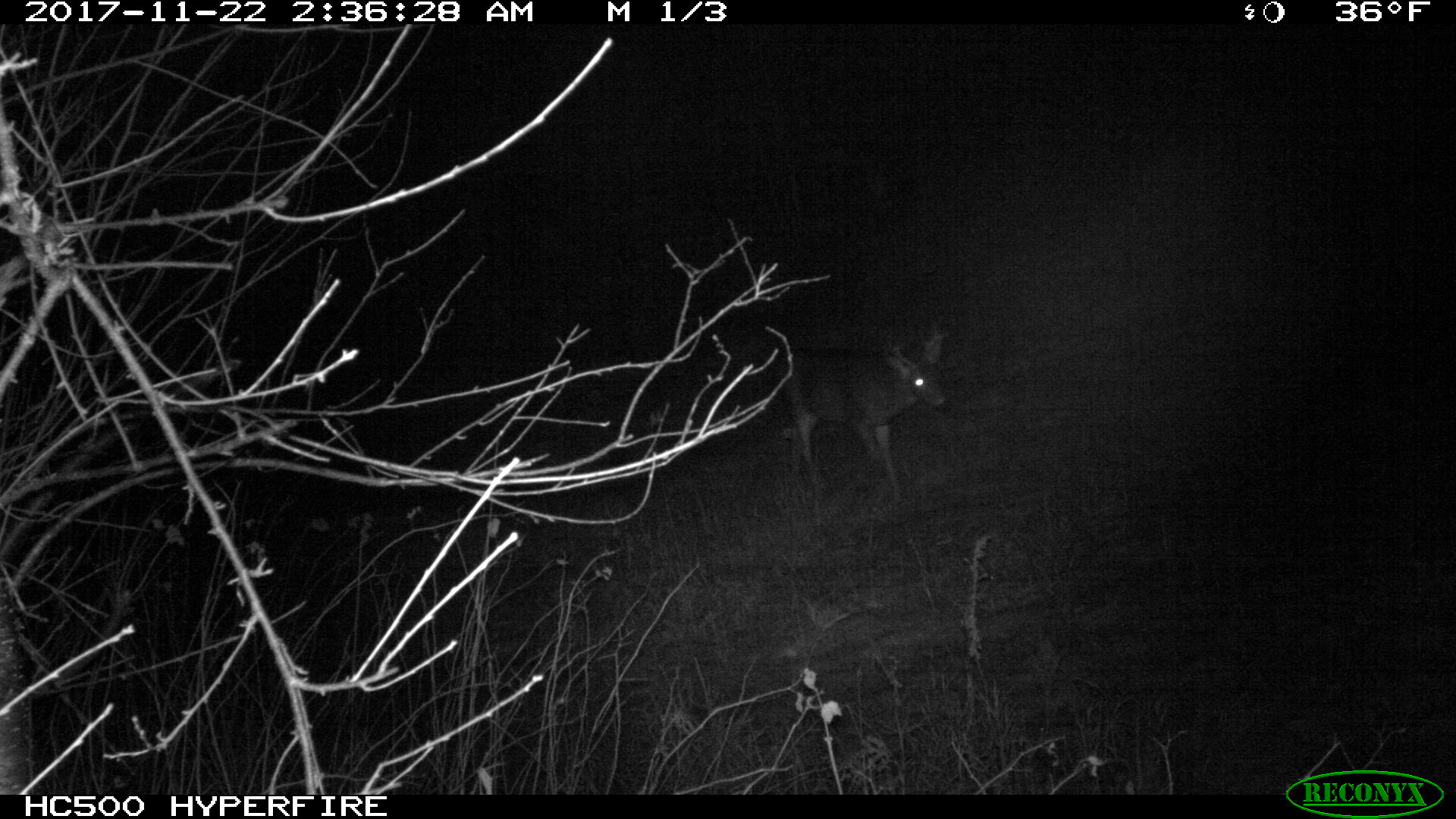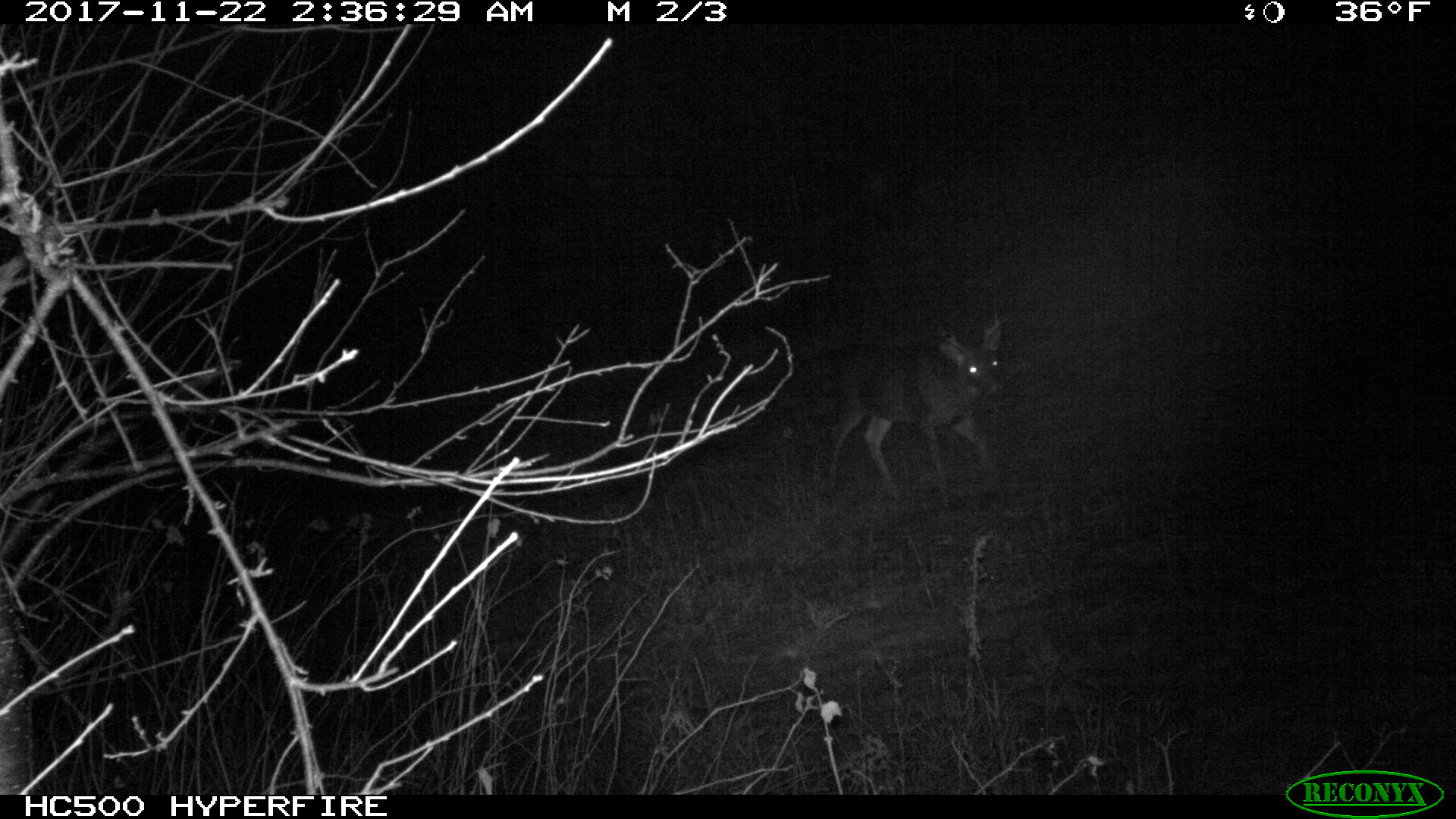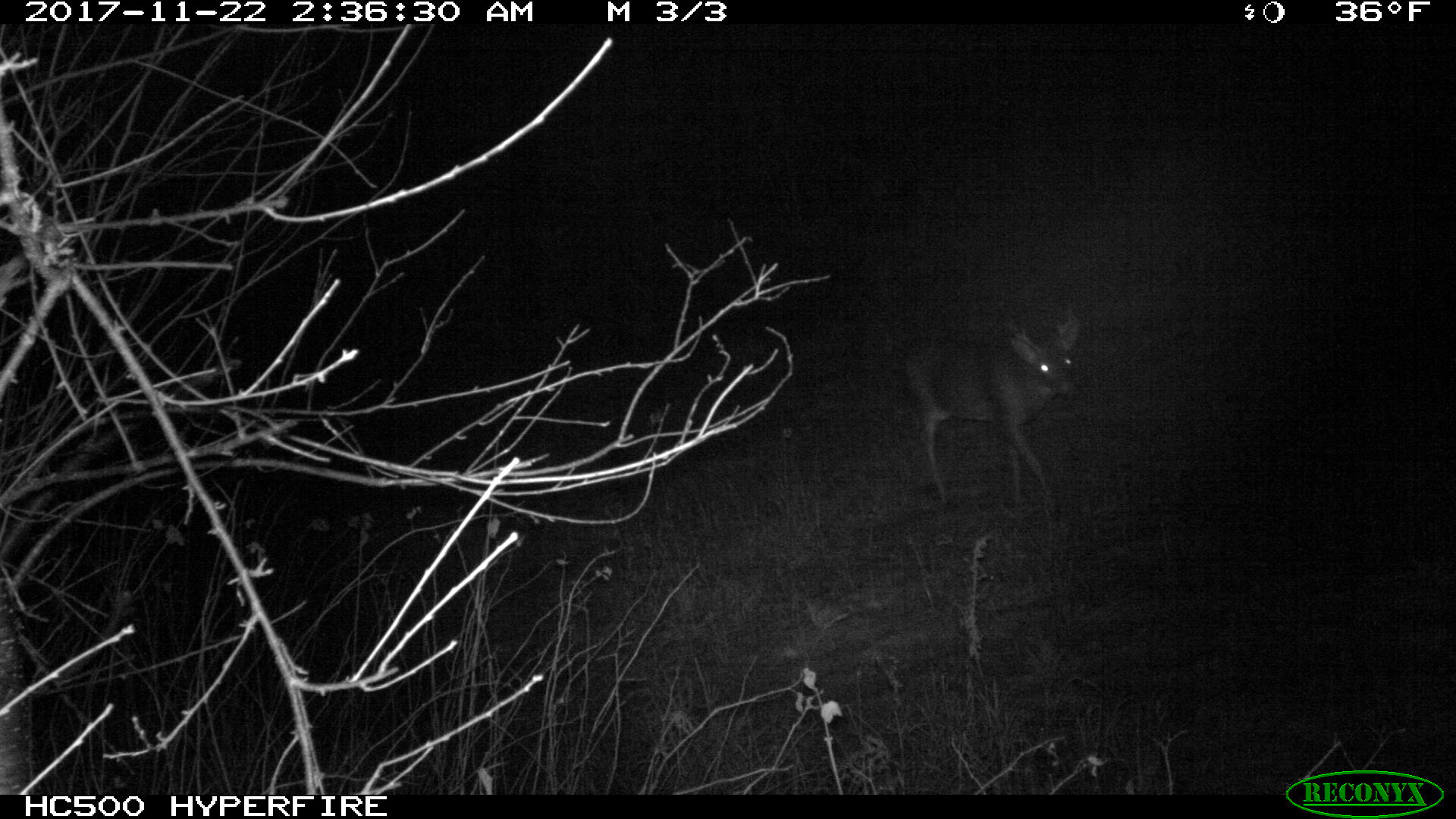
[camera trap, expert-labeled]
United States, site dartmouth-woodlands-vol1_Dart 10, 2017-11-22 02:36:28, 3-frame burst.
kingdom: Animalia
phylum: Chordata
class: Mammalia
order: Artiodactyla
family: Cervidae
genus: Odocoileus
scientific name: Odocoileus virginianus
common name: white-tailed deer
White-tailed deer (Odocoileus virginianus).